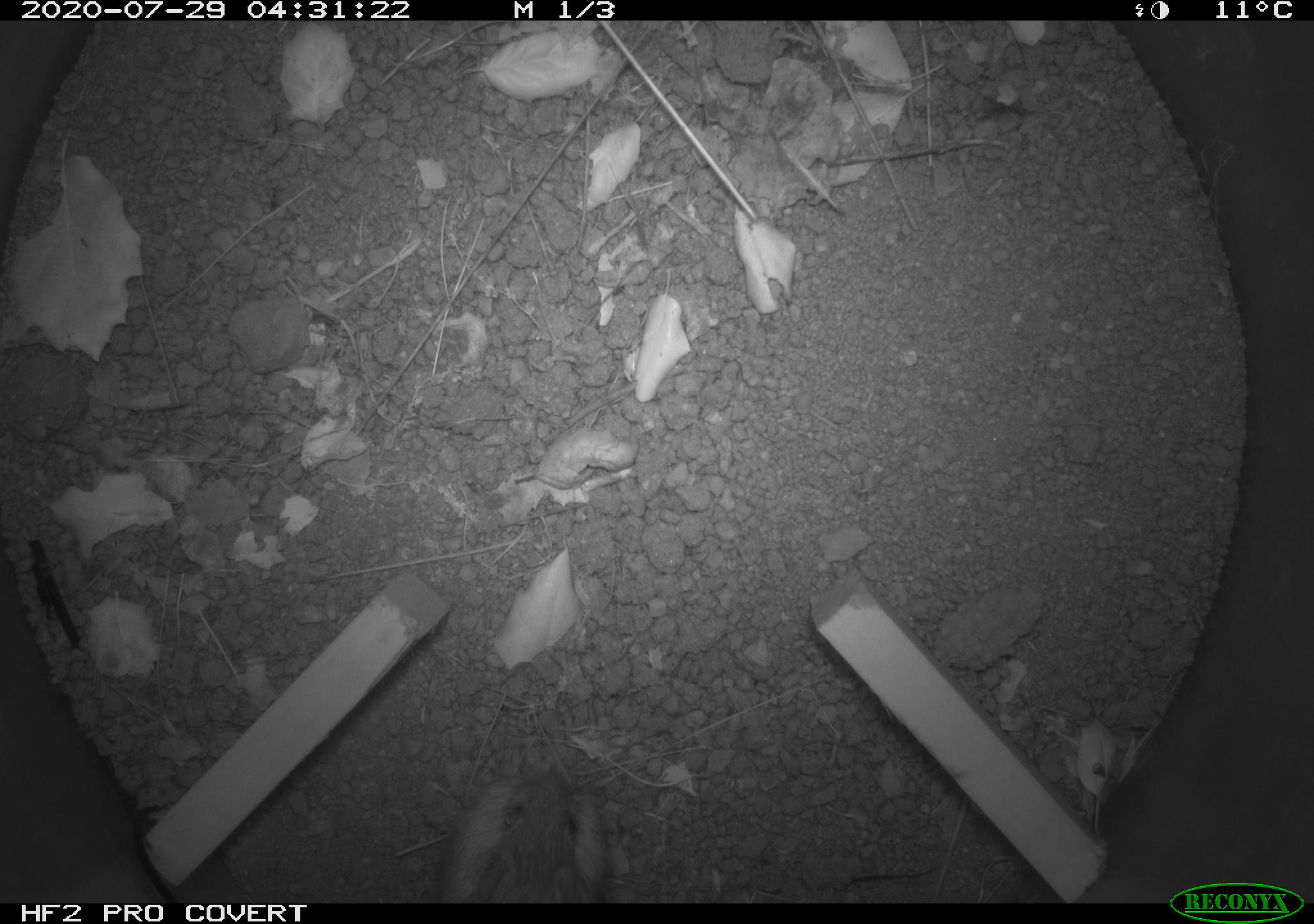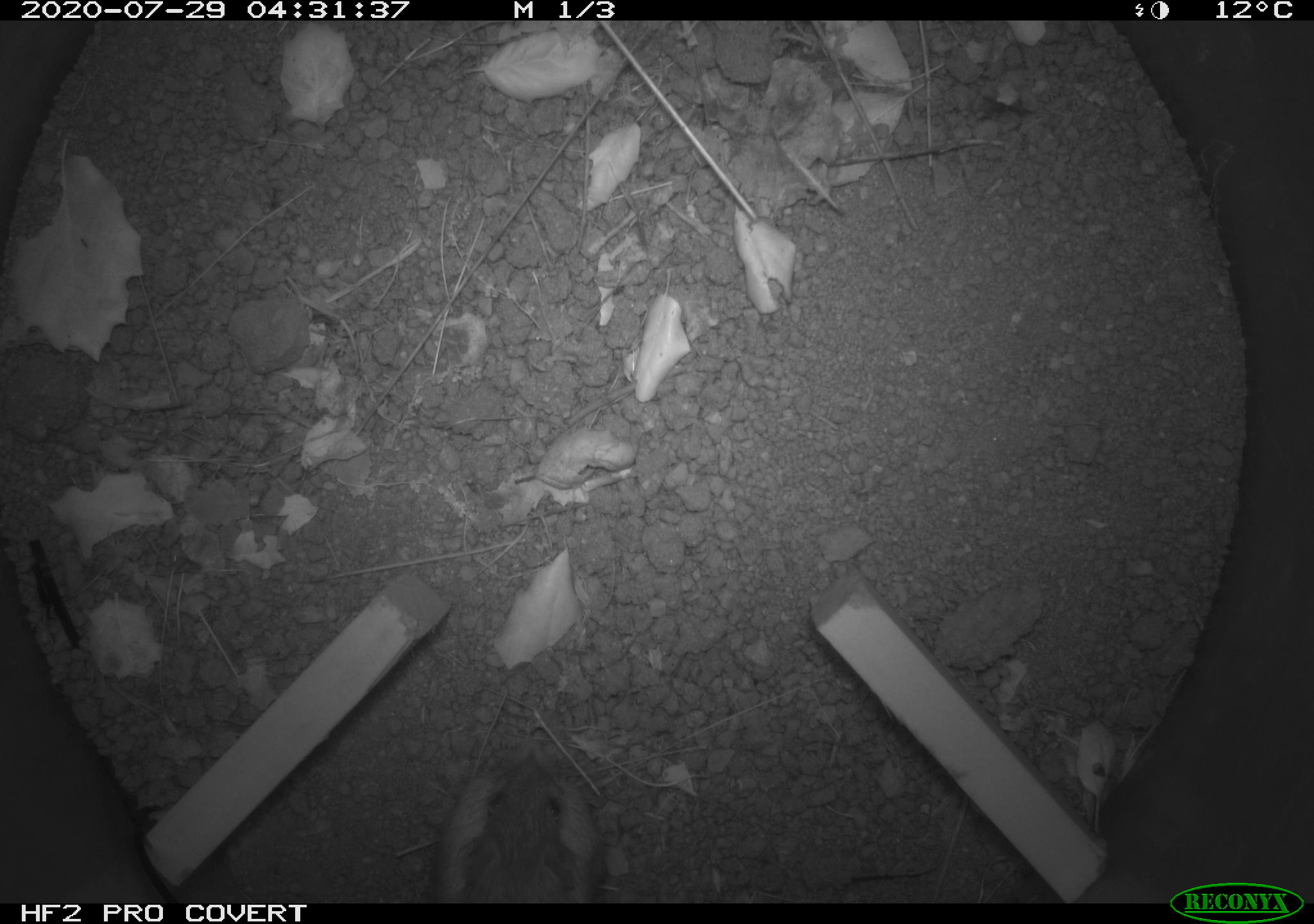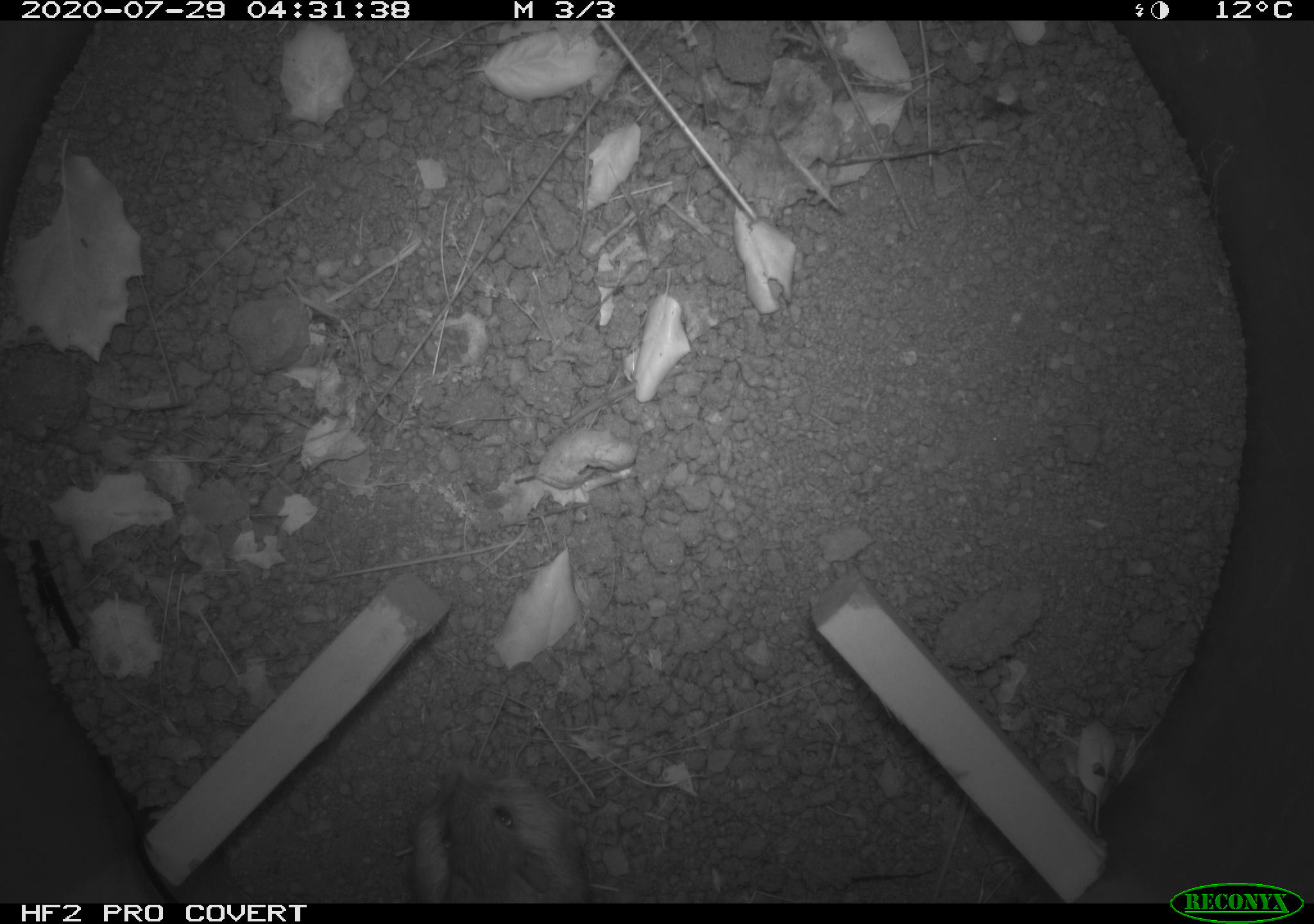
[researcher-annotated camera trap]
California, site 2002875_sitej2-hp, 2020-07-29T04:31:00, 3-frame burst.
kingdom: Animalia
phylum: Chordata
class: Mammalia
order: Rodentia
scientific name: Rodentia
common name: rodent